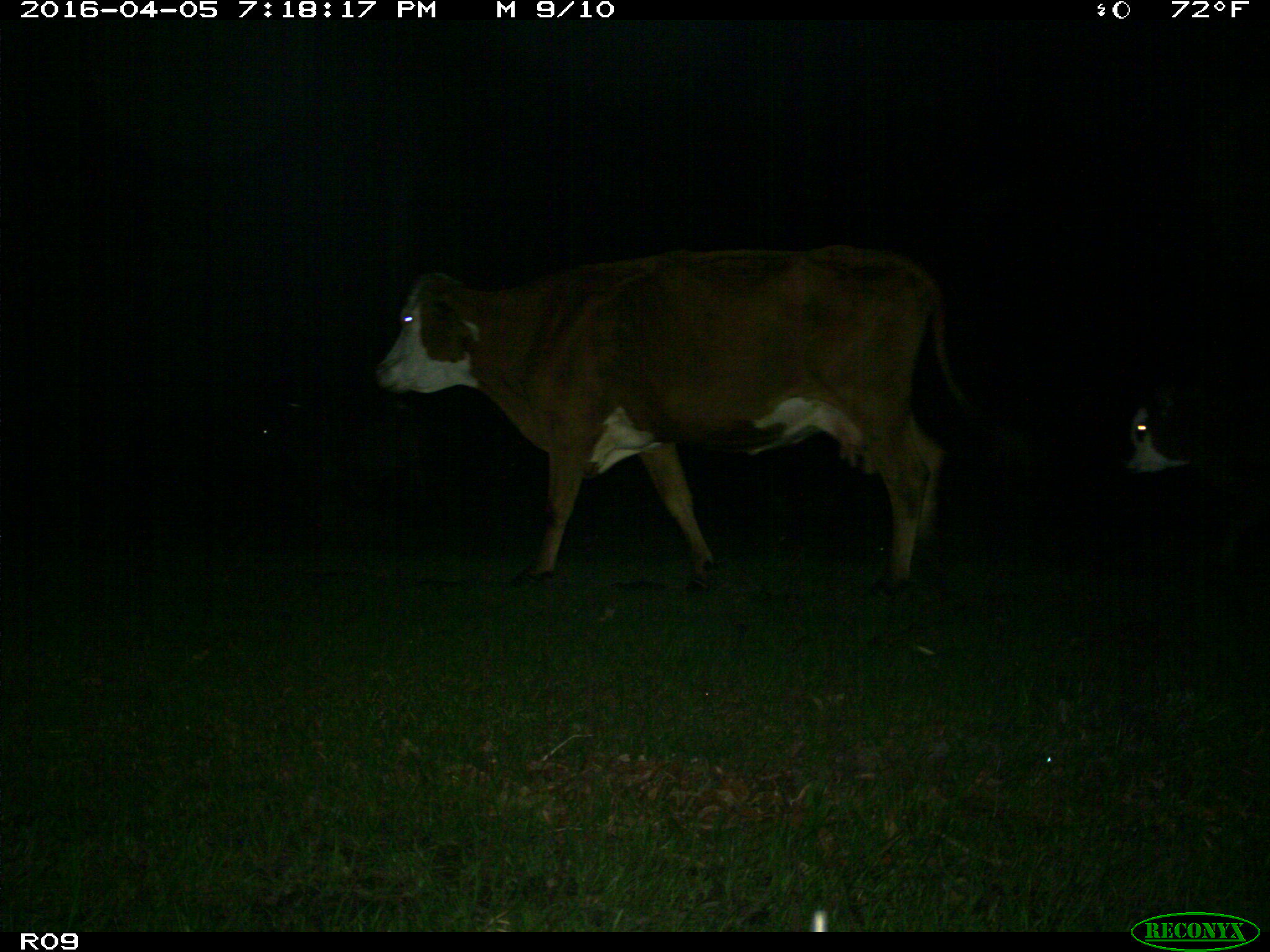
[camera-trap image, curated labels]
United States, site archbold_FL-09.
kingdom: Animalia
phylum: Chordata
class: Mammalia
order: Artiodactyla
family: Bovidae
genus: Bos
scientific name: Bos taurus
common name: domestic cow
Bos taurus (domestic cow).